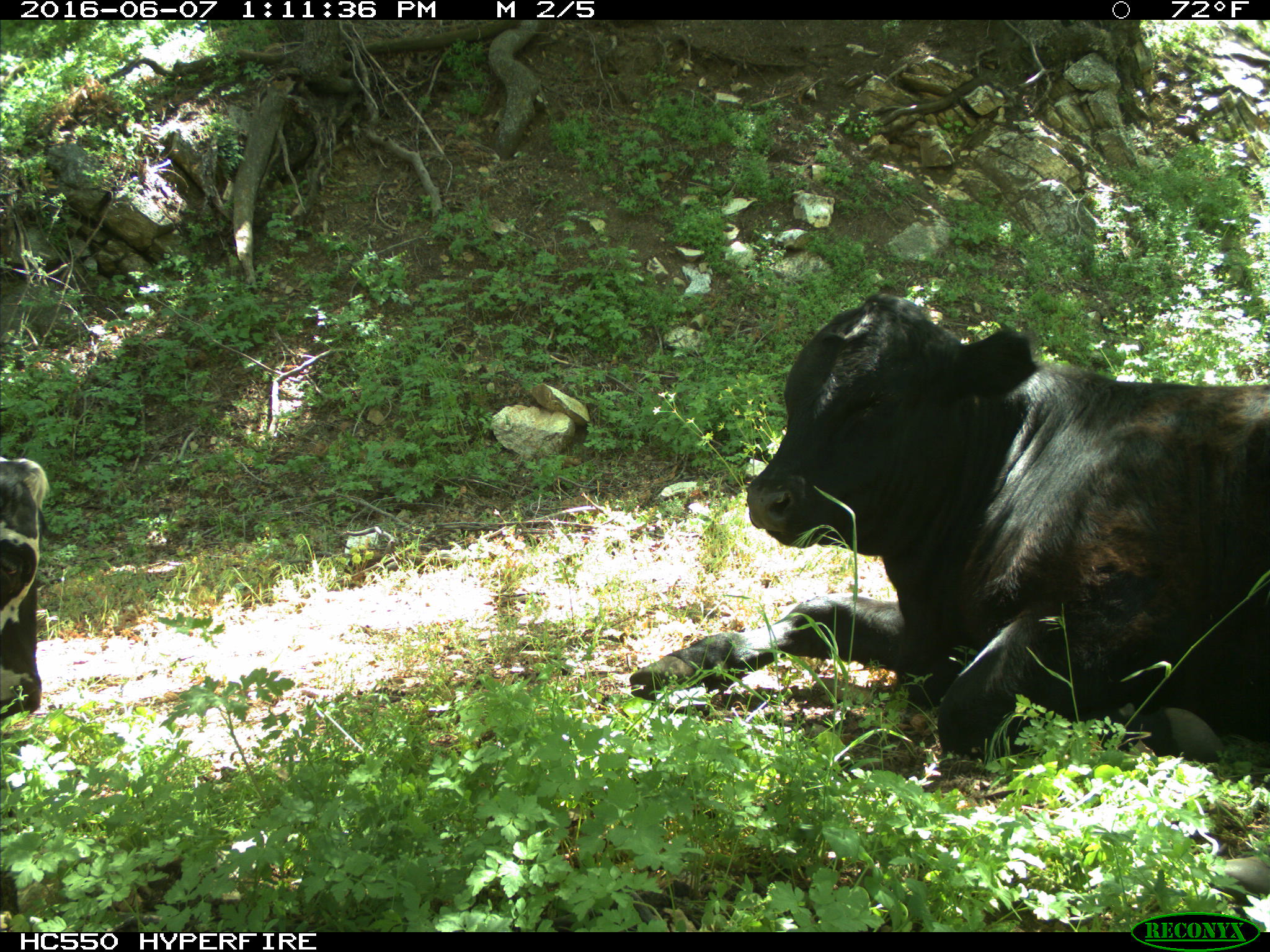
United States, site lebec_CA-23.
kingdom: Animalia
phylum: Chordata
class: Mammalia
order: Artiodactyla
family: Bovidae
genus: Bos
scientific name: Bos taurus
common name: domestic cow